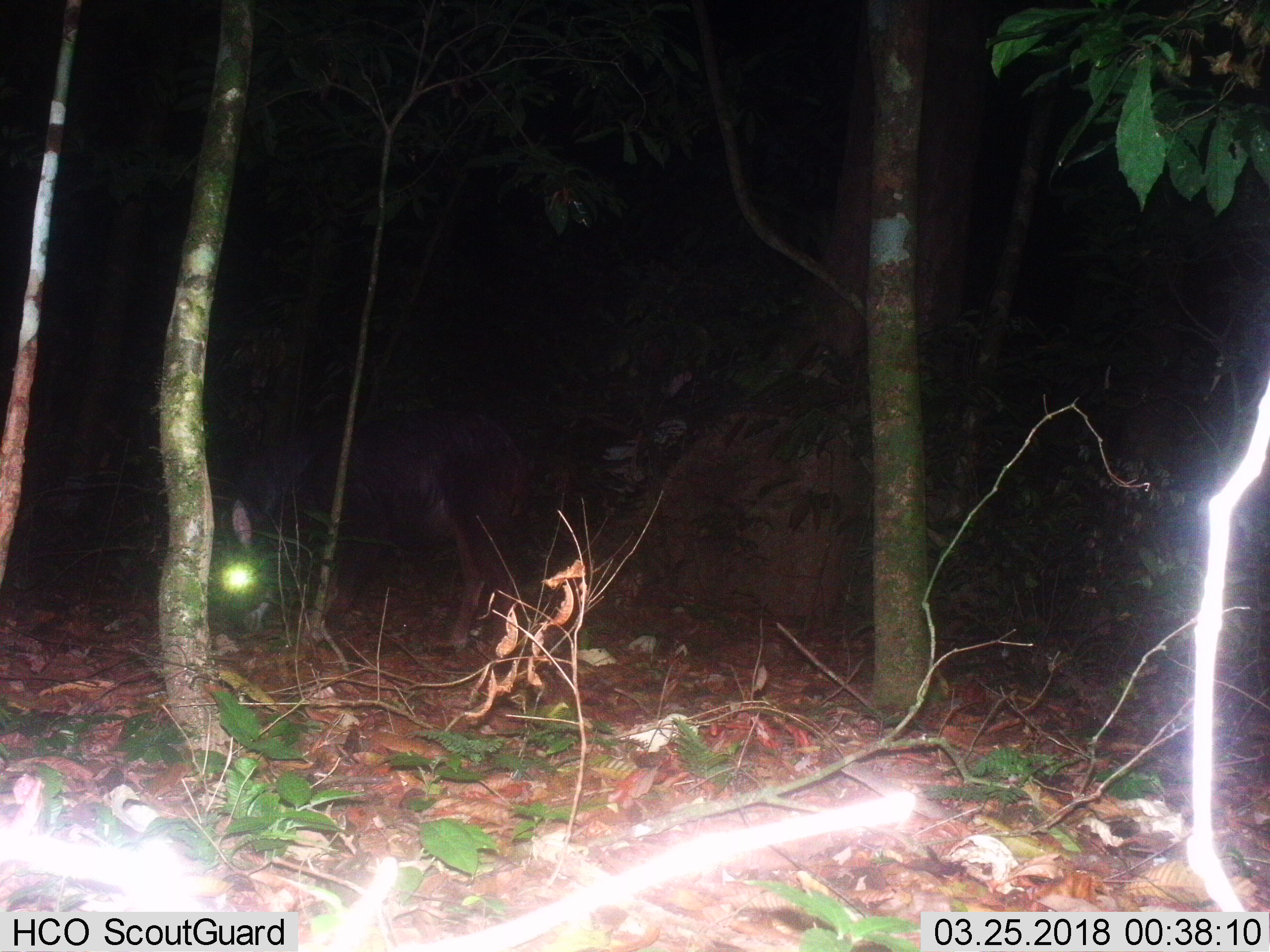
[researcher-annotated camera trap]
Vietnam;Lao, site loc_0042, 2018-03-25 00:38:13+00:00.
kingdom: Animalia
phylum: Chordata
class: Mammalia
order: Artiodactyla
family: Bovidae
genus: Capricornis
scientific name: Capricornis sumatraensis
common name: chinese serow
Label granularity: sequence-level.